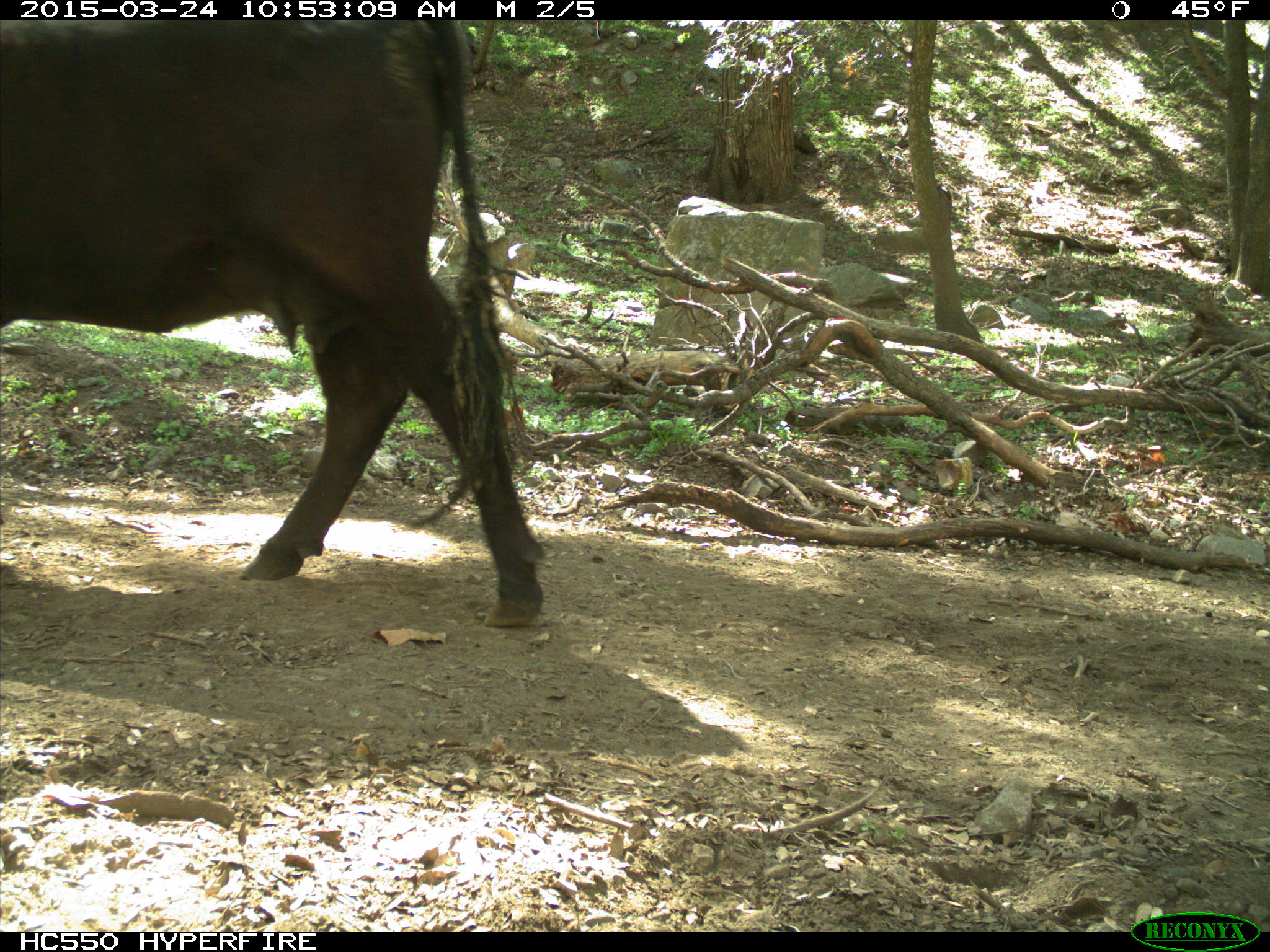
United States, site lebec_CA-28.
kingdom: Animalia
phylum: Chordata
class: Mammalia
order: Artiodactyla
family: Bovidae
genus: Bos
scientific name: Bos taurus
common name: domestic cow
Bos taurus (domestic cow).